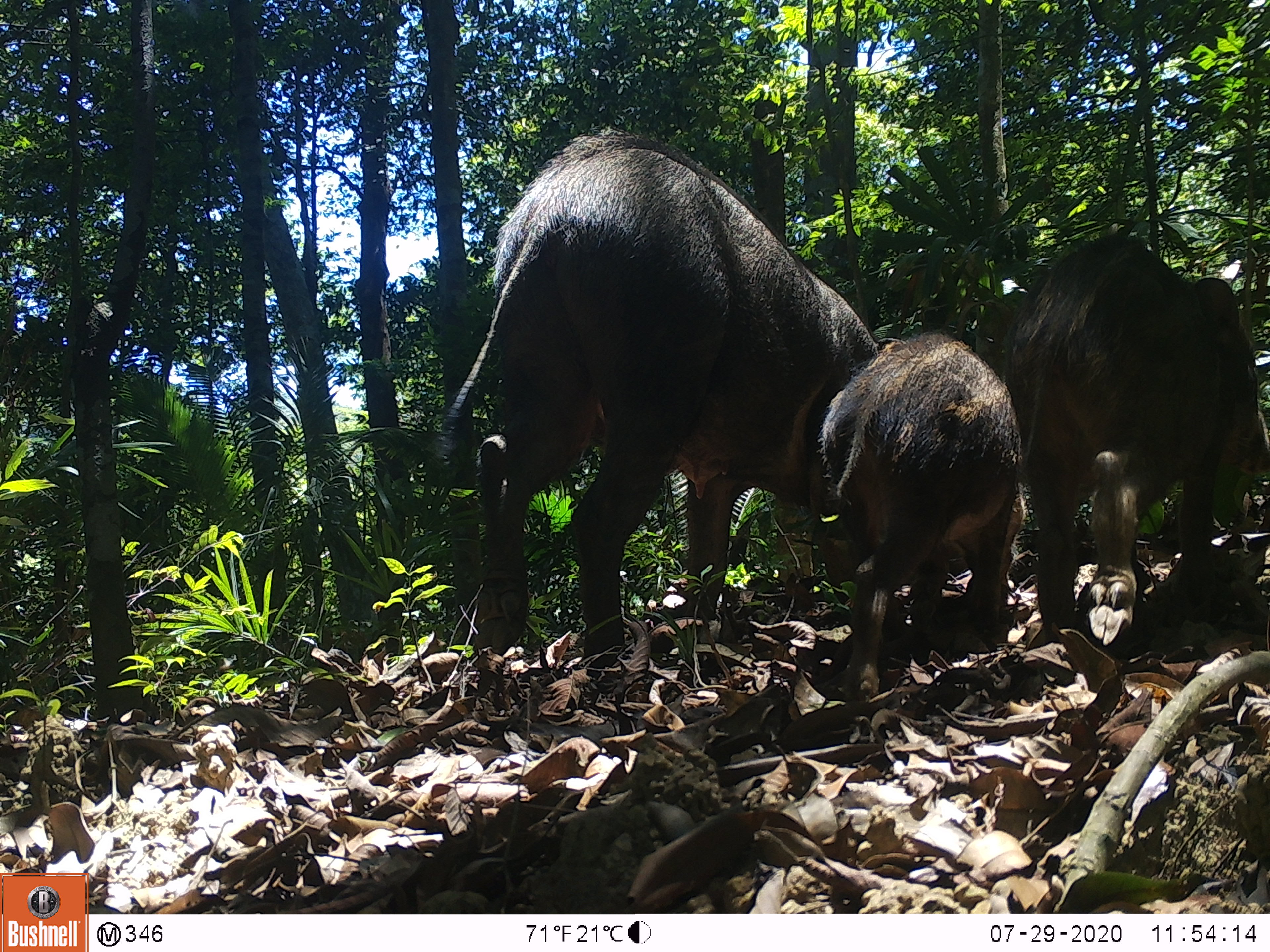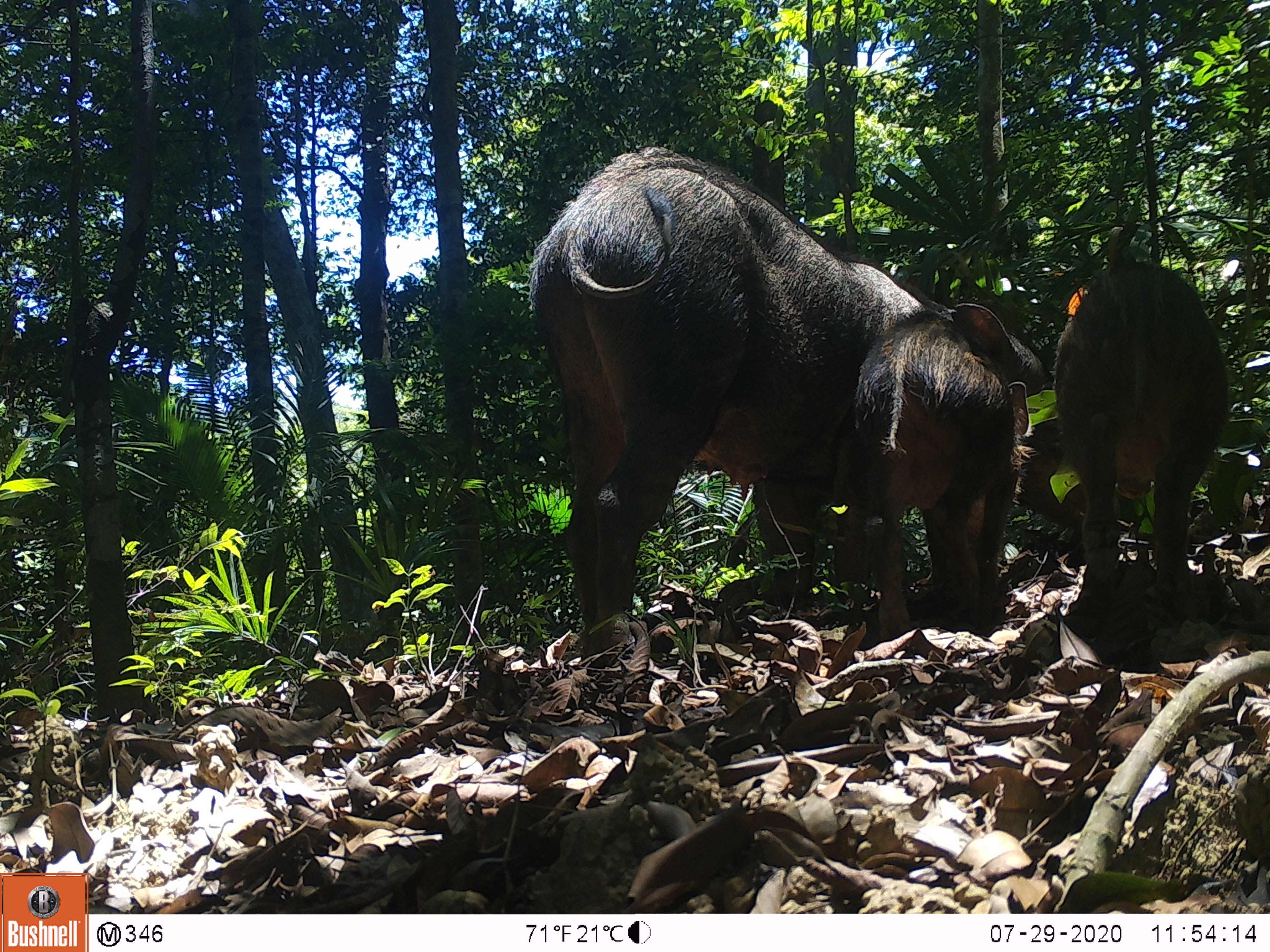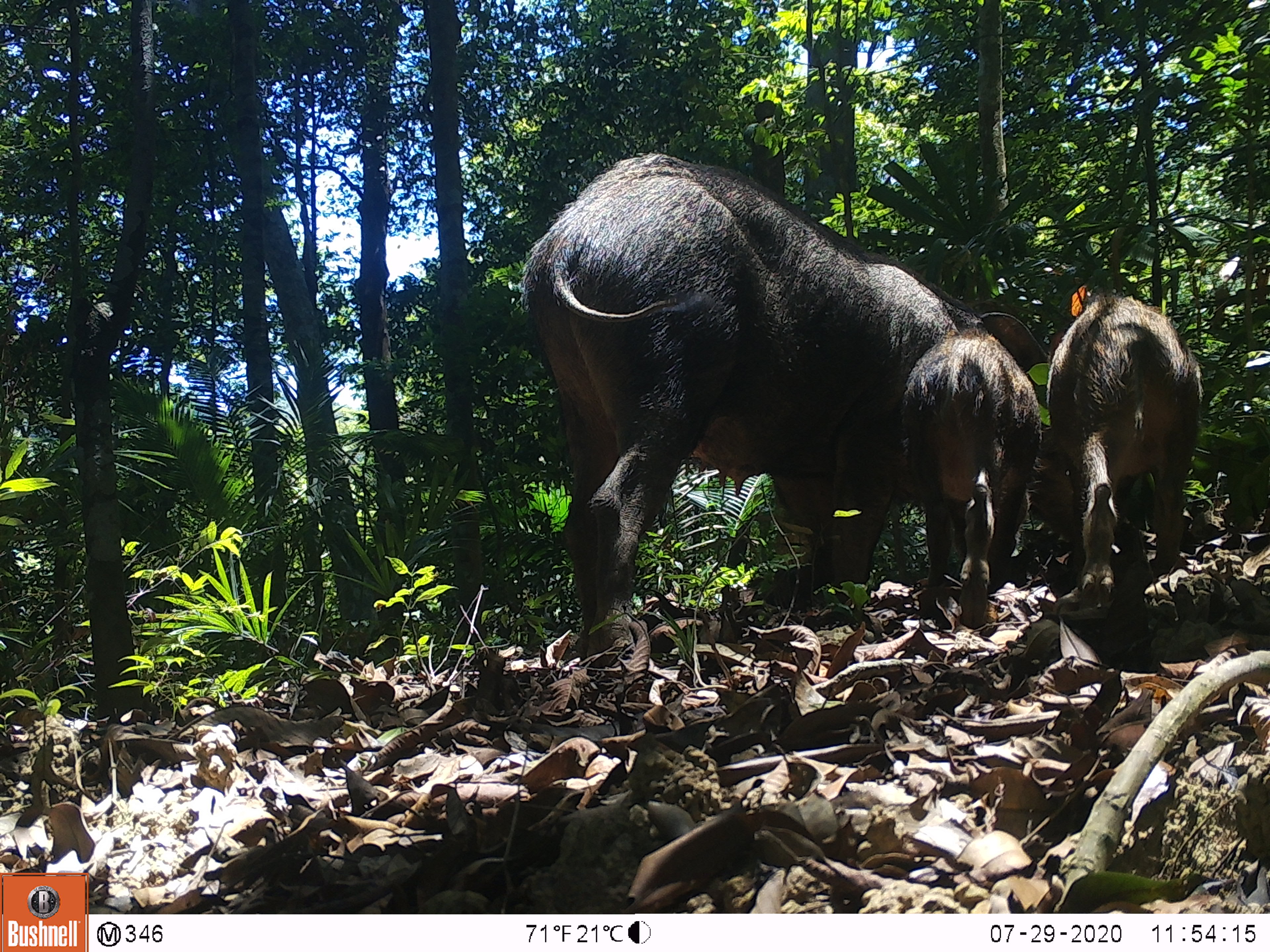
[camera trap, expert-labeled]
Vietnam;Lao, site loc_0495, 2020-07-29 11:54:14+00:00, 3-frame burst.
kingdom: Animalia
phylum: Chordata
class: Mammalia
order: Artiodactyla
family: Suidae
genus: Sus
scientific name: Sus scrofa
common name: eurasian wild pig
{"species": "eurasian wild pig (Sus scrofa)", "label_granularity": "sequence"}